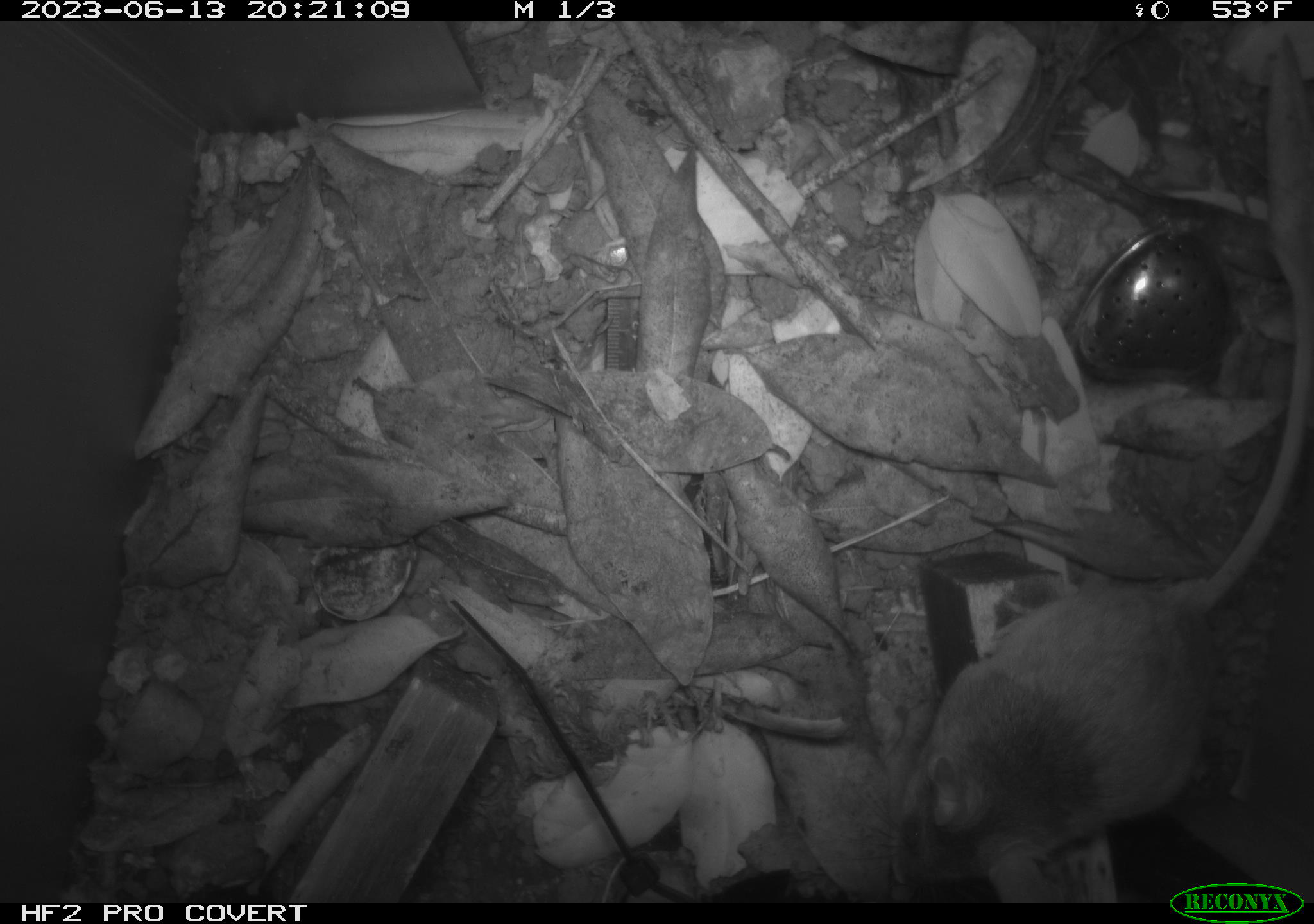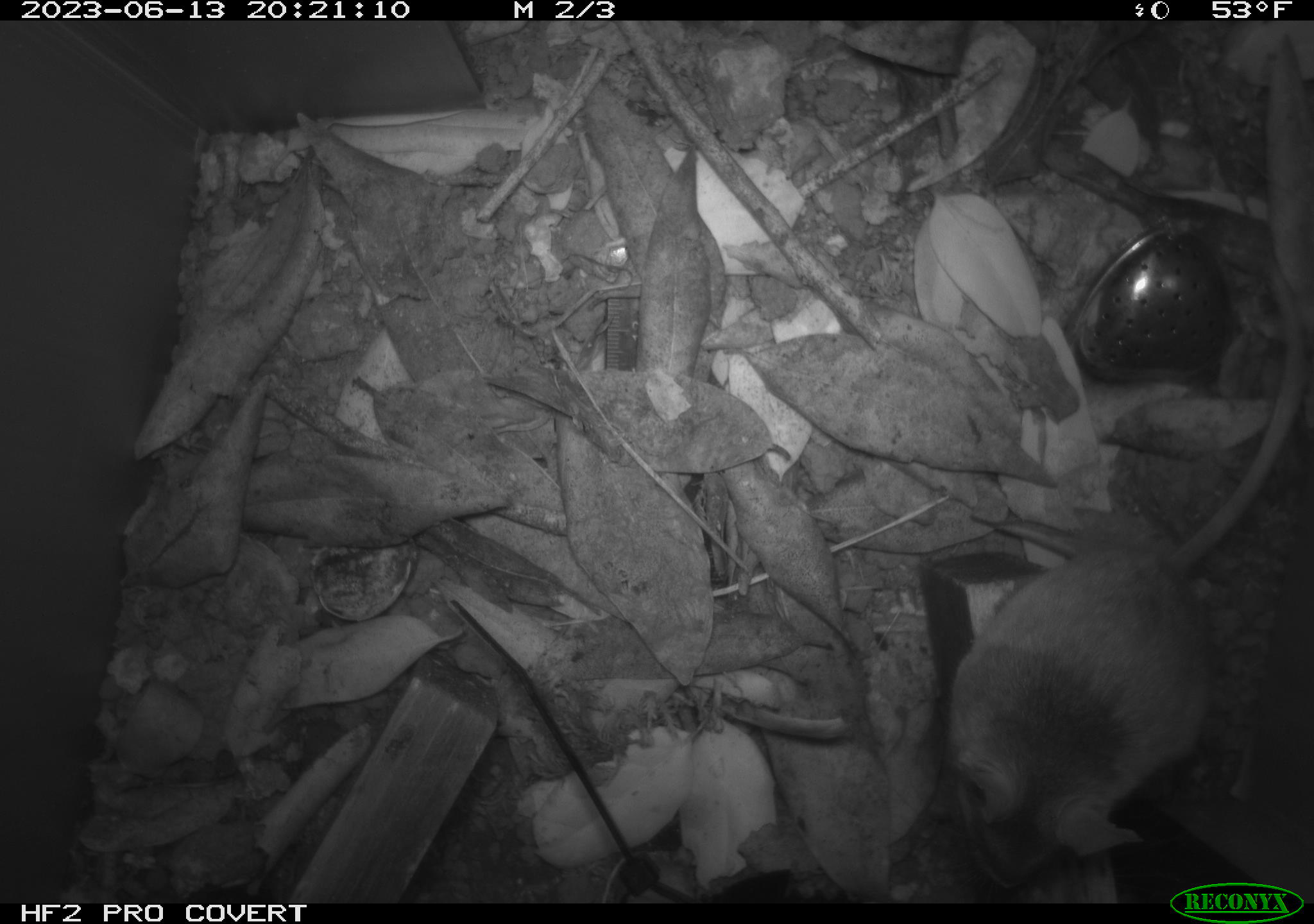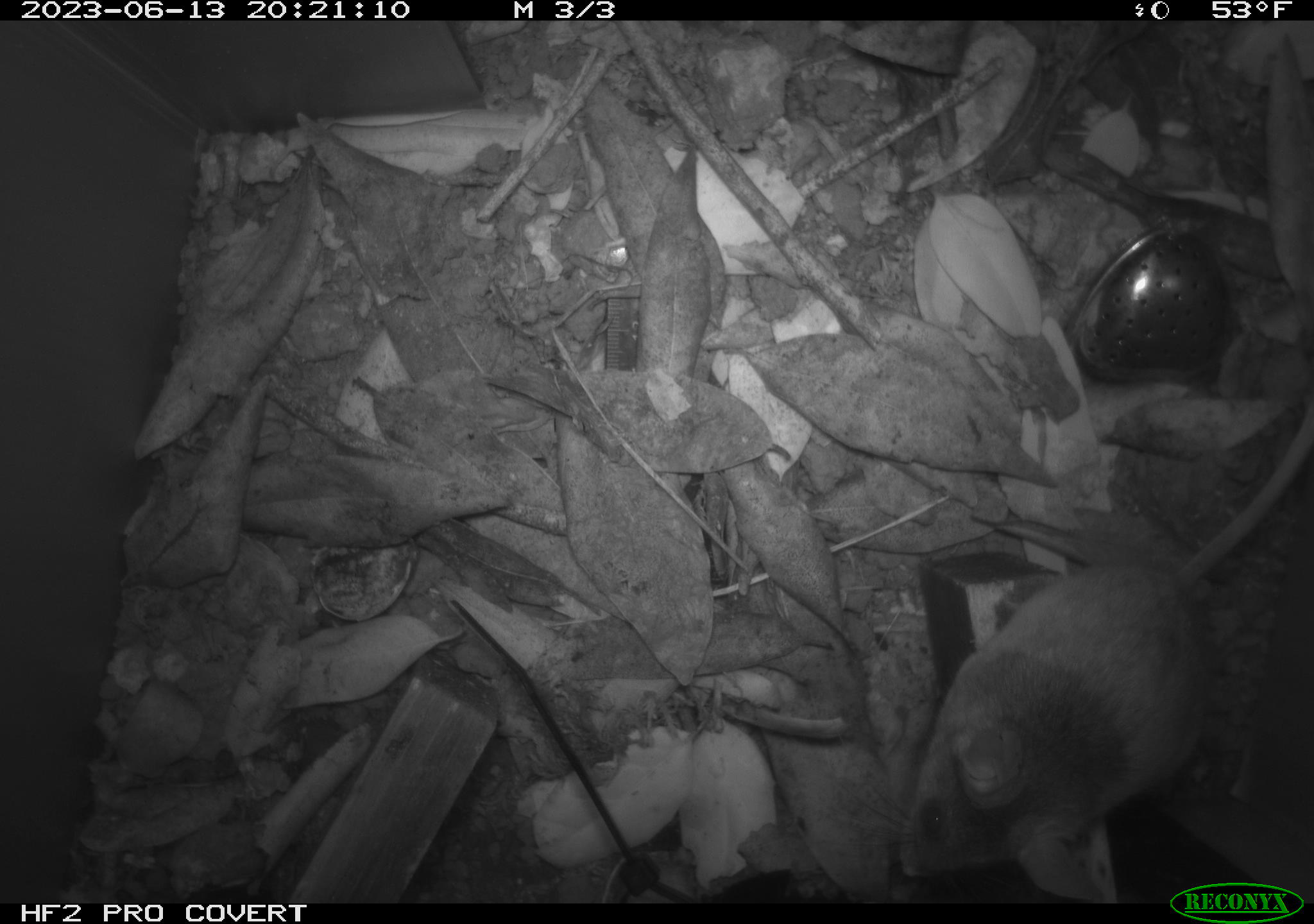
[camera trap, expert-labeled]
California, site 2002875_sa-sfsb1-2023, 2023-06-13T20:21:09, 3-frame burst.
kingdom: Animalia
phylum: Chordata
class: Mammalia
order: Rodentia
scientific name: Rodentia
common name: mouse species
Mouse species (Rodentia).